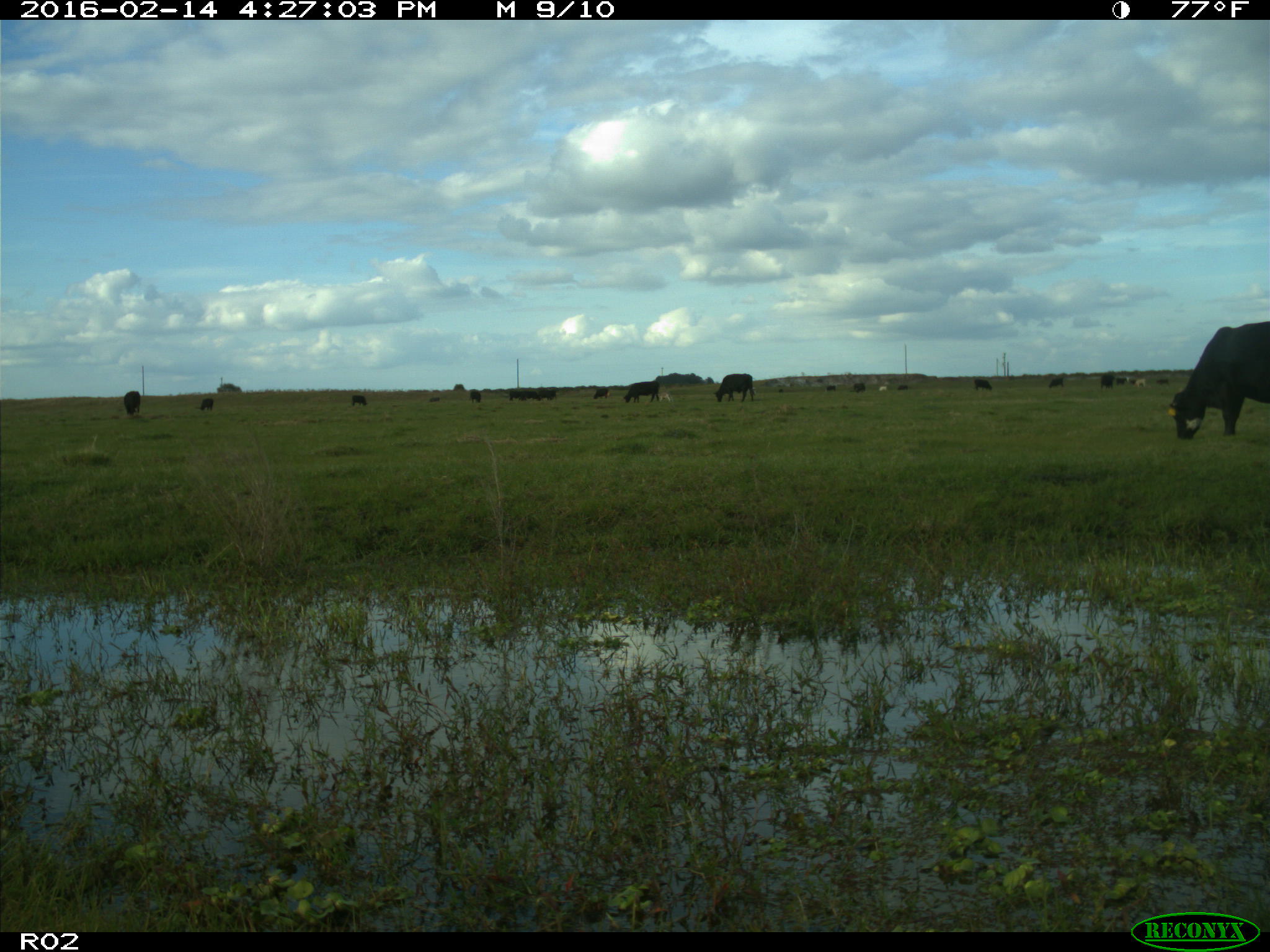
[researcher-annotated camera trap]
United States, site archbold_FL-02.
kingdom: Animalia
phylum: Chordata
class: Mammalia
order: Artiodactyla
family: Bovidae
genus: Bos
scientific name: Bos taurus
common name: domestic cow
Bos taurus (domestic cow).